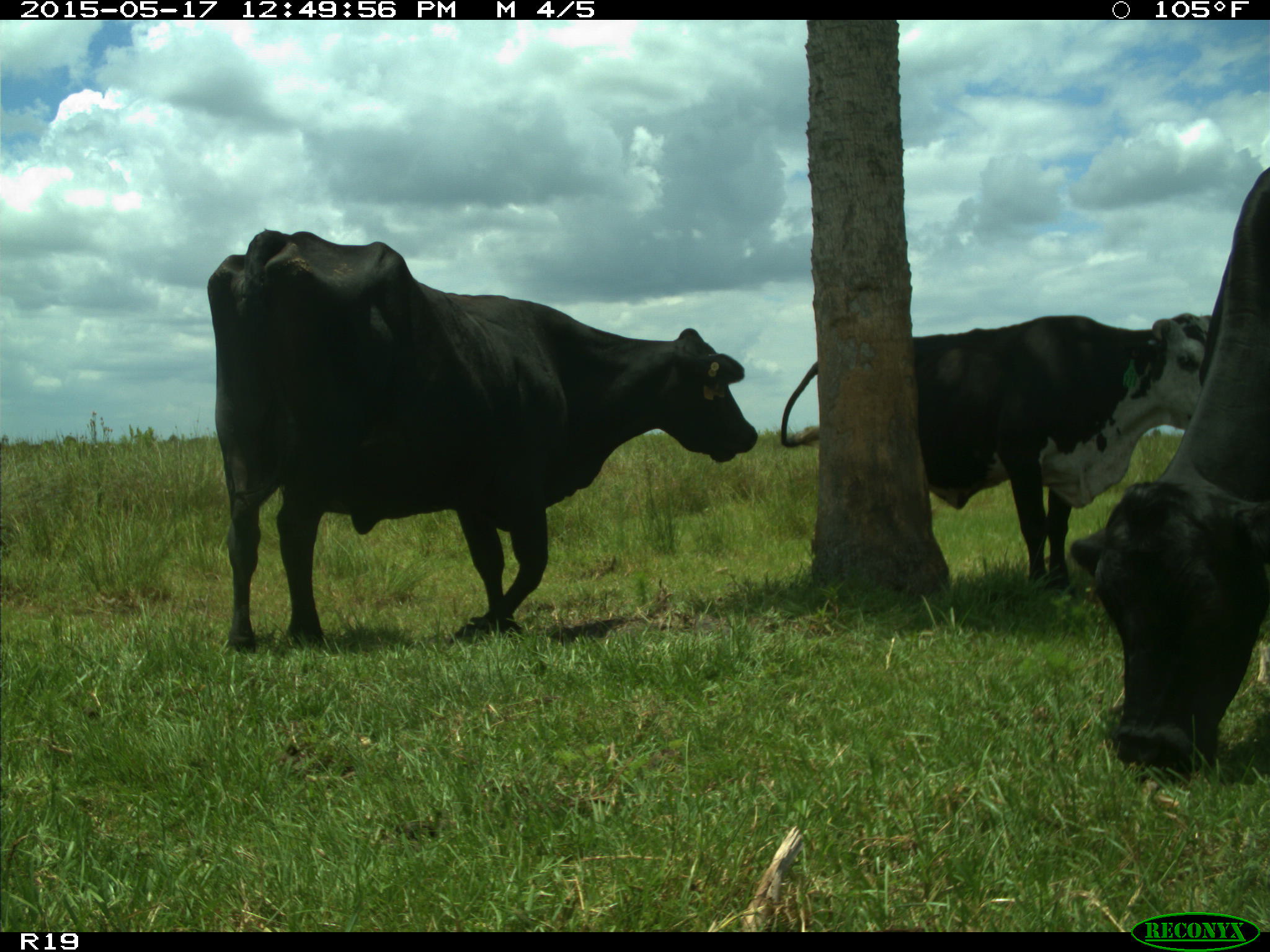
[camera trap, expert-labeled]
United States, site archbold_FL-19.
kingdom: Animalia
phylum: Chordata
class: Mammalia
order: Artiodactyla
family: Bovidae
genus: Bos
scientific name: Bos taurus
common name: domestic cow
Bos taurus (domestic cow).